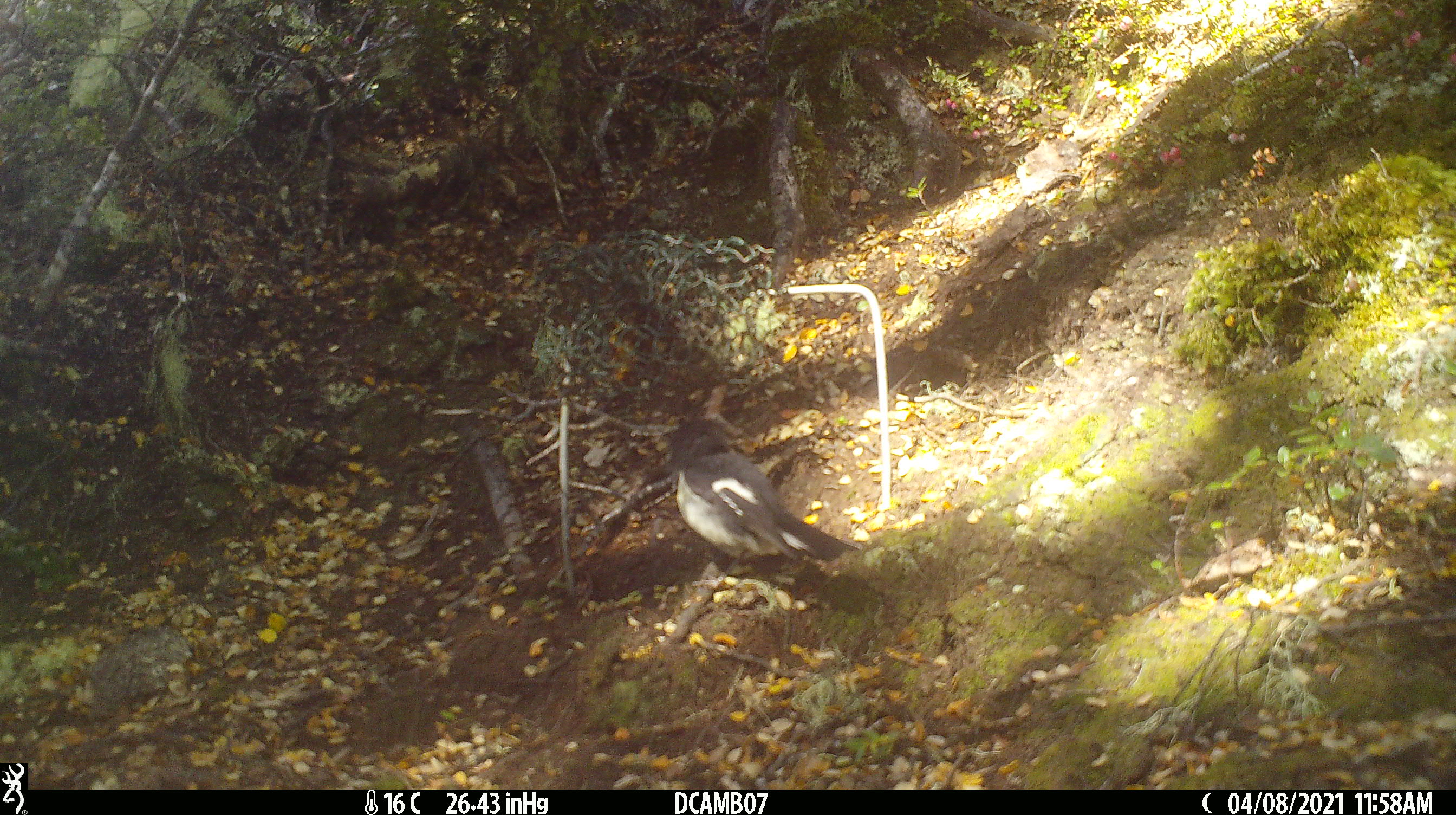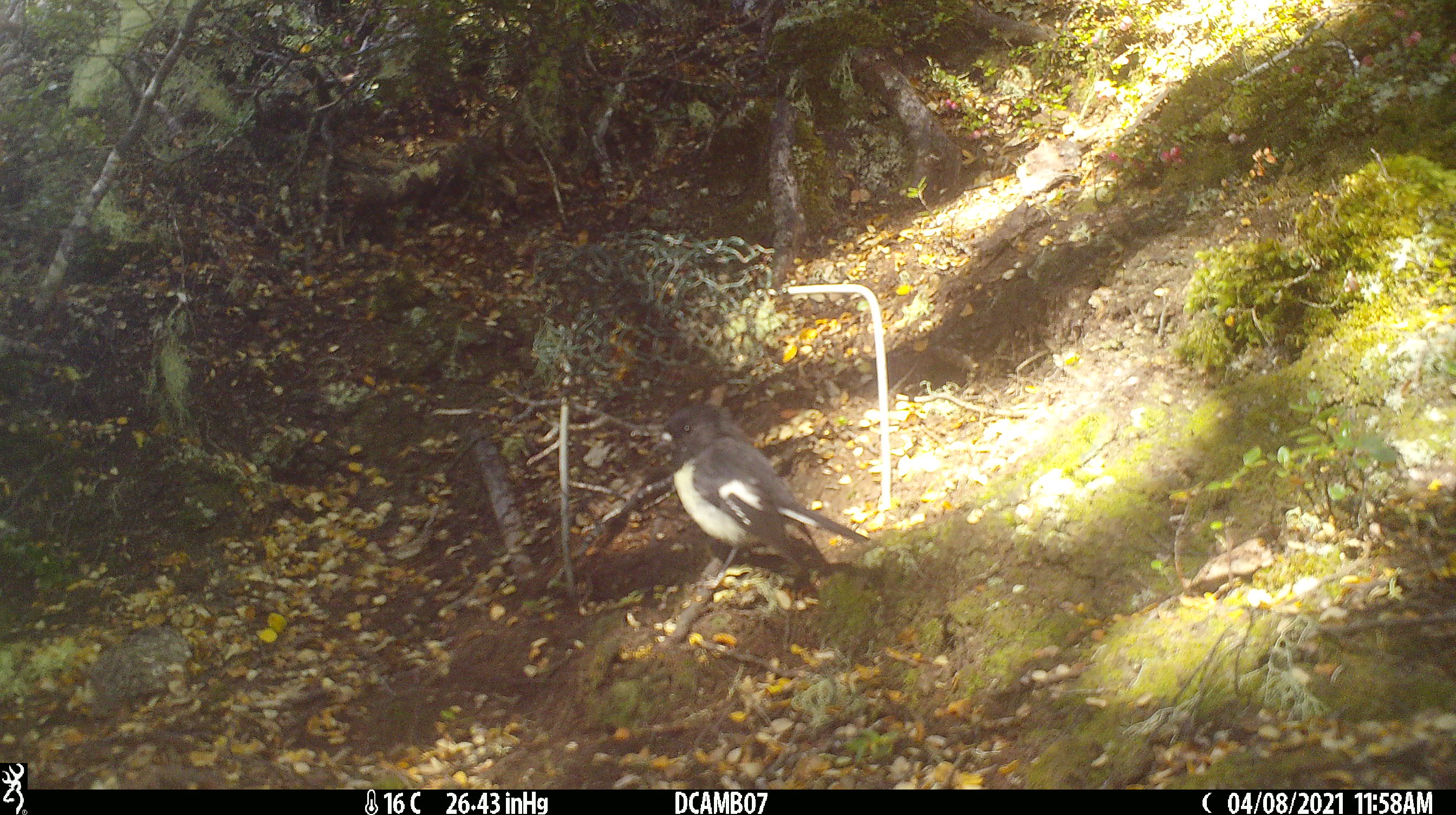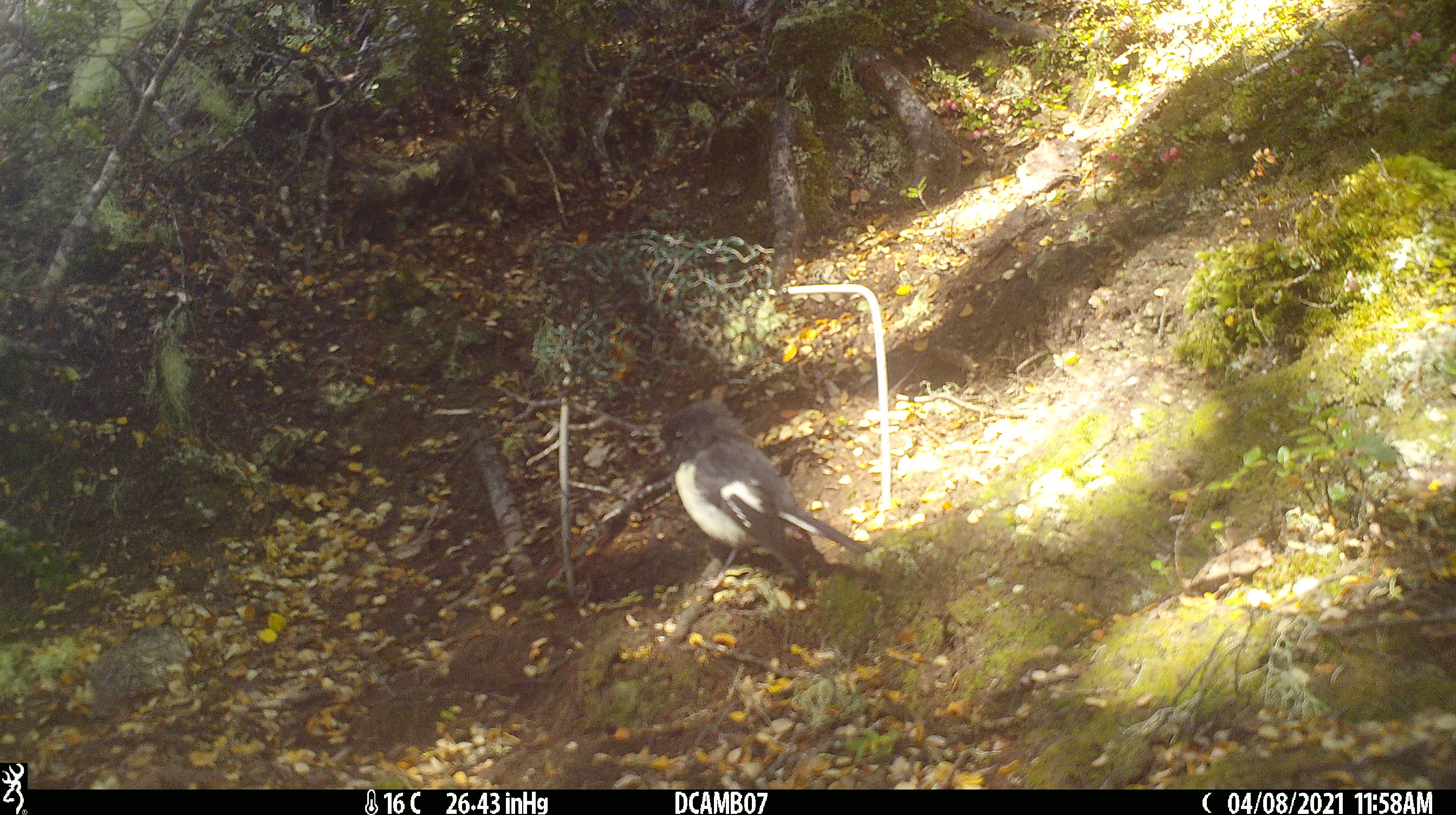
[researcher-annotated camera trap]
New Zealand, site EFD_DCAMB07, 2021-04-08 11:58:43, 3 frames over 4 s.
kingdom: Animalia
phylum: Chordata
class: Aves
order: Passeriformes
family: Petroicidae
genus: Petroica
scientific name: Petroica macrocephala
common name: tomtit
Tomtit (Petroica macrocephala).